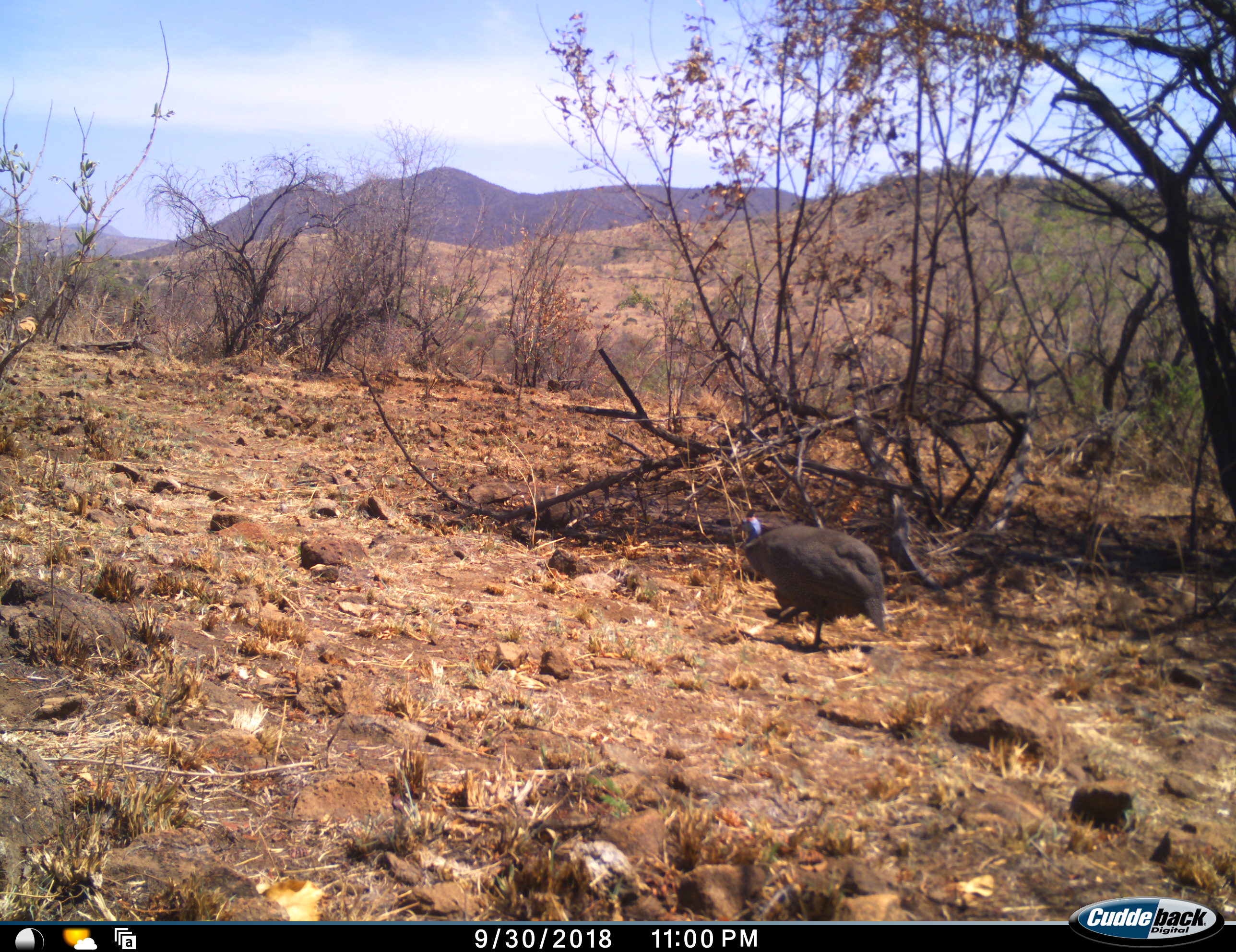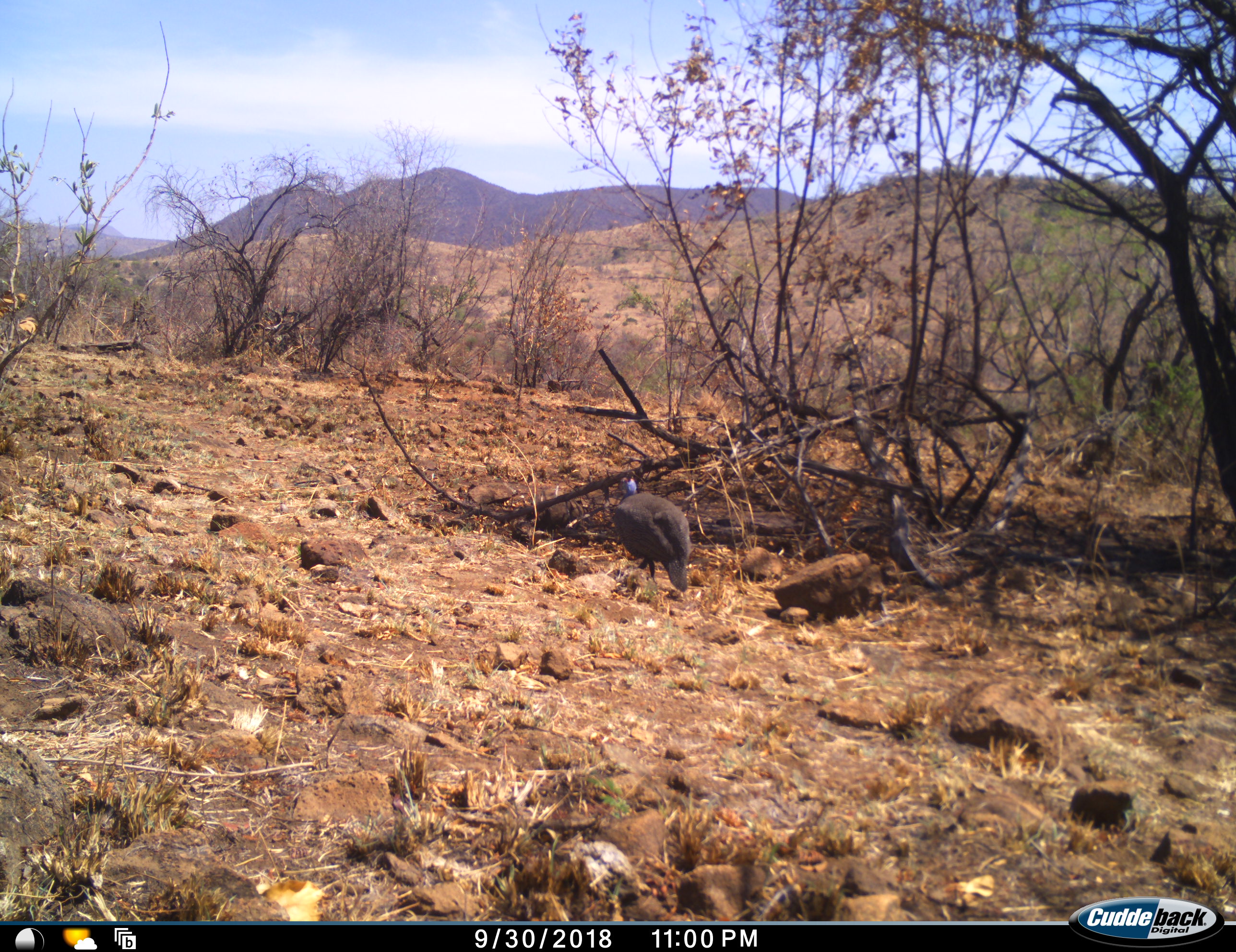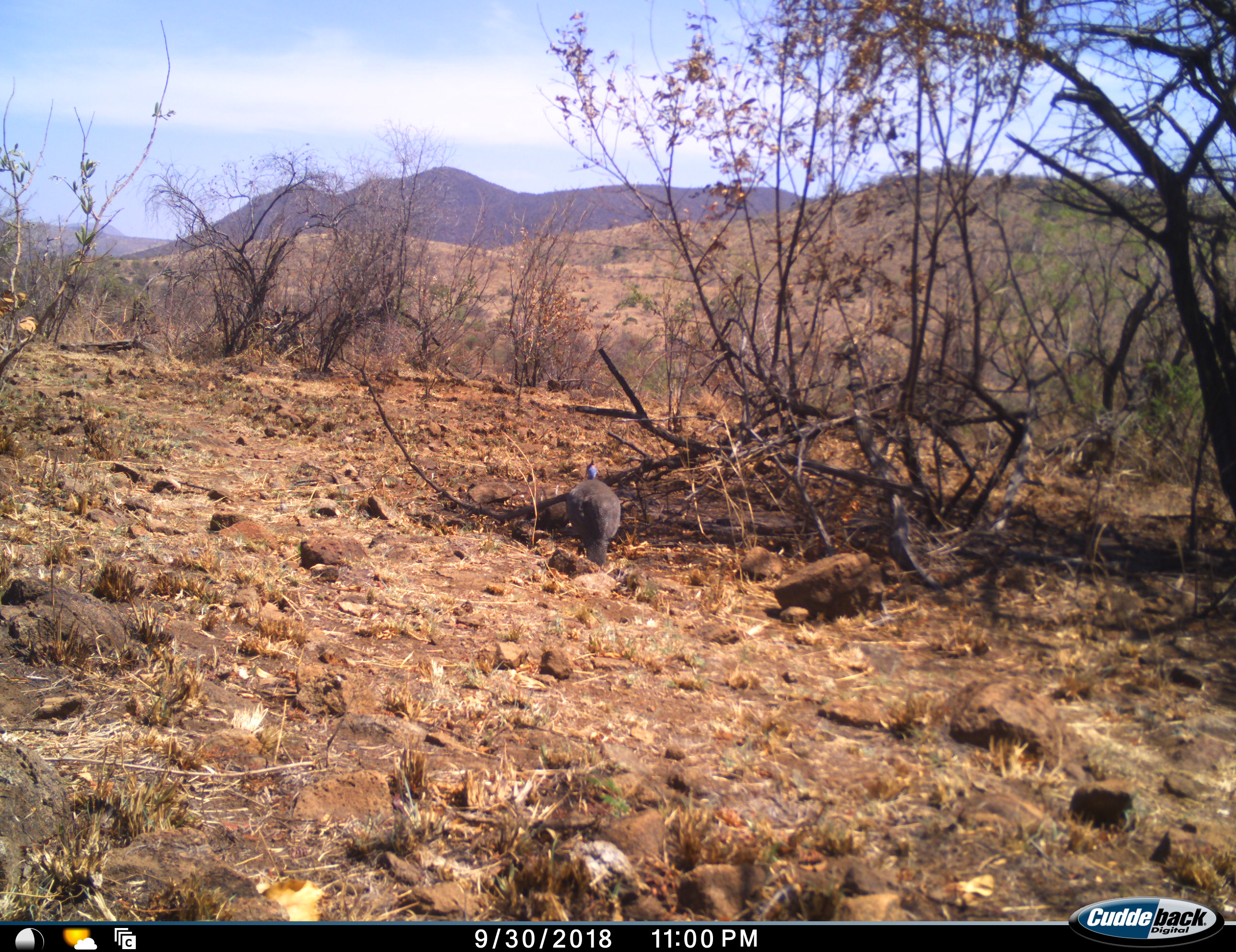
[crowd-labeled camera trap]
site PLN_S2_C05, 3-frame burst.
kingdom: Animalia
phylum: Chordata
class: Aves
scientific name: Aves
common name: bird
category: birdother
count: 1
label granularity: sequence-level